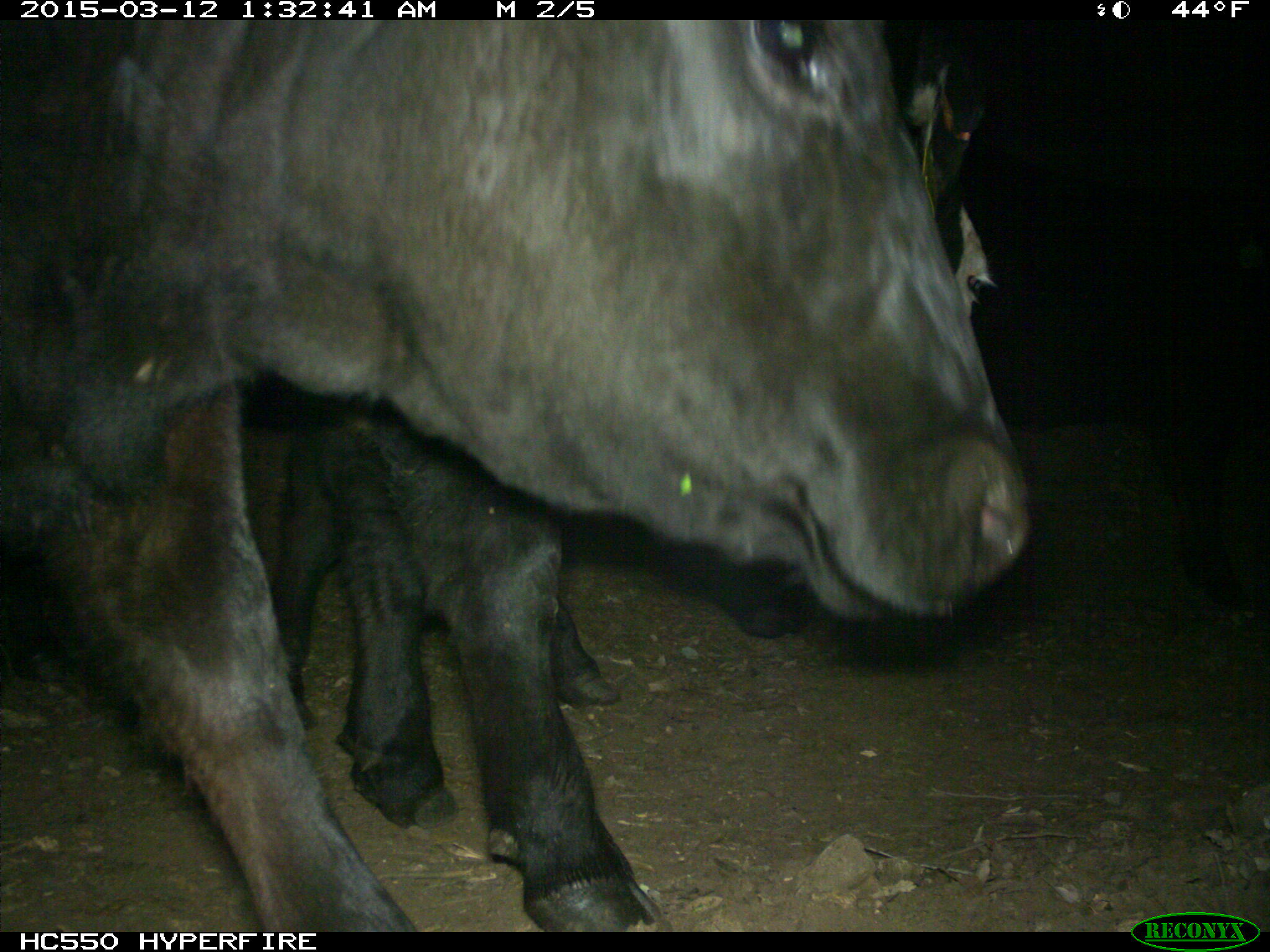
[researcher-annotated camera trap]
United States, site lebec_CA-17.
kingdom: Animalia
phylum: Chordata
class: Mammalia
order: Artiodactyla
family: Bovidae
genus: Bos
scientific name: Bos taurus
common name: domestic cow